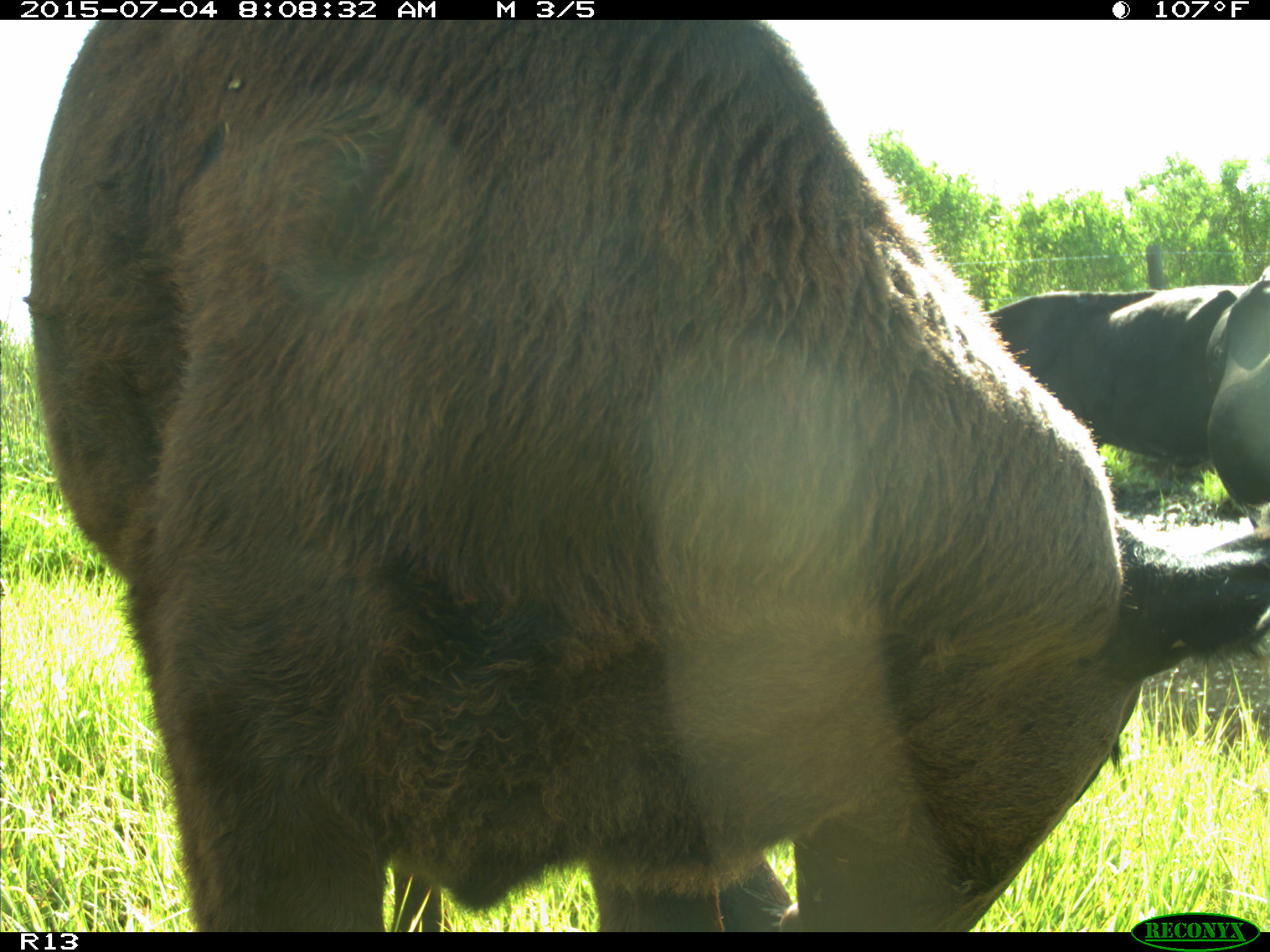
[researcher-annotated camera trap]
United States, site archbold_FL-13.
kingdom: Animalia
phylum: Chordata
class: Mammalia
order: Artiodactyla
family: Bovidae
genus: Bos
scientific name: Bos taurus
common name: domestic cow